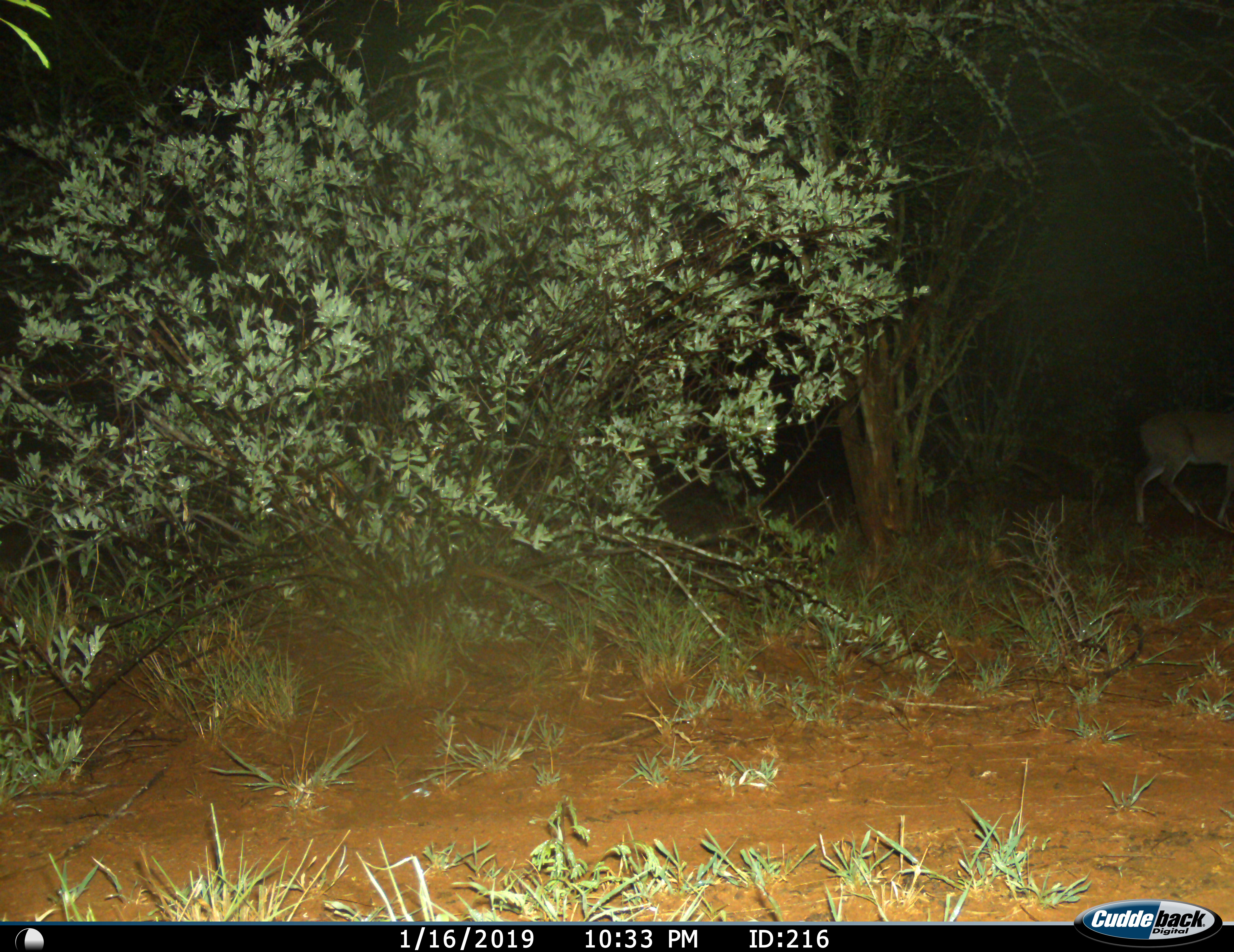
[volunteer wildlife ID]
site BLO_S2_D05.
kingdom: Animalia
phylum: Chordata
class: Mammalia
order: Artiodactyla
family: Bovidae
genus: Aepyceros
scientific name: Aepyceros melampus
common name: impala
Impala (Aepyceros melampus), count 1. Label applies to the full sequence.